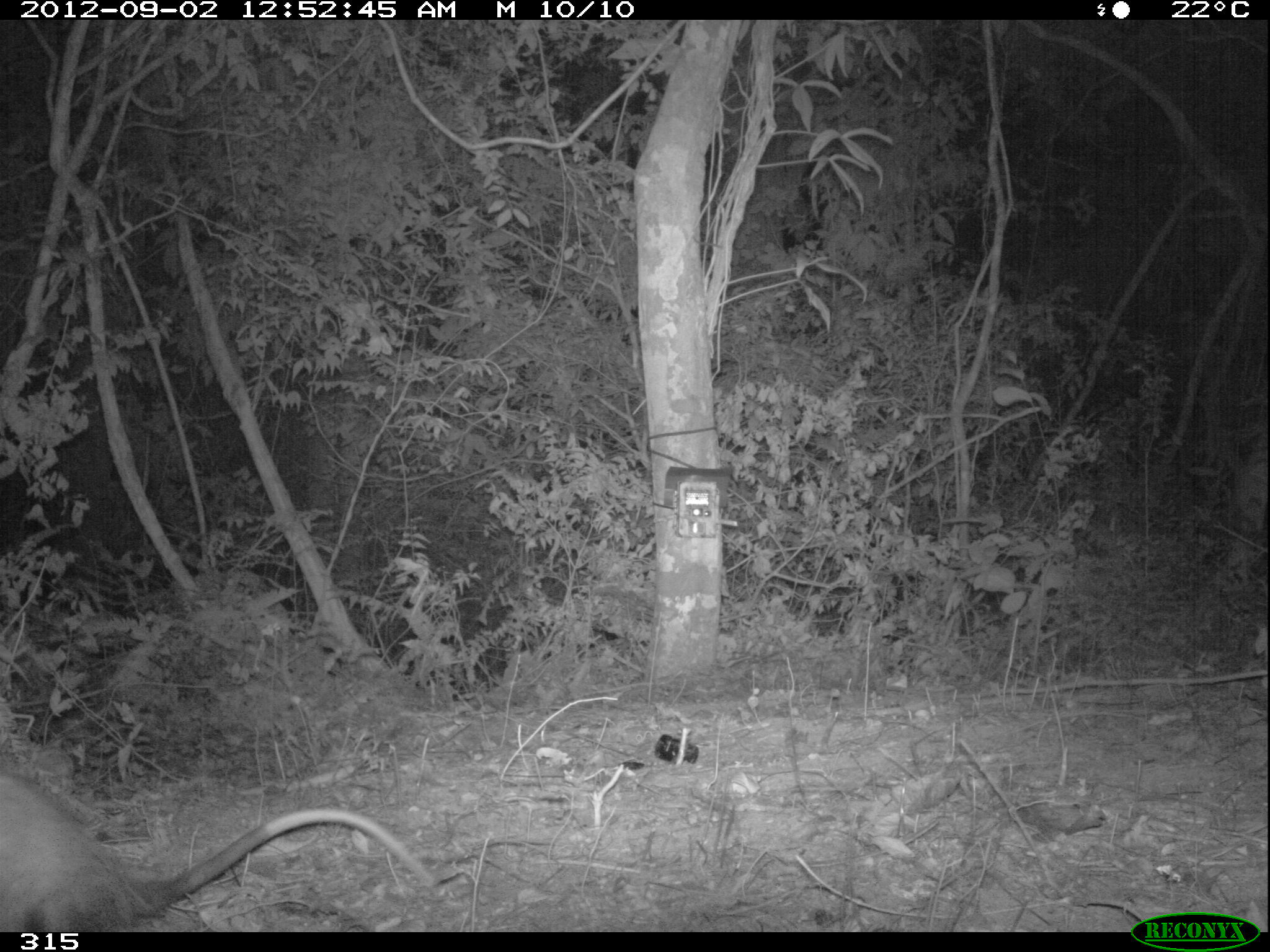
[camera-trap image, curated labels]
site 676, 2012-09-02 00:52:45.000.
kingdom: Animalia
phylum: Chordata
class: Mammalia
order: Didelphimorphia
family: Didelphidae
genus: Didelphis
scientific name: Didelphis marsupialis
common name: southern opossum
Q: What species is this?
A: Didelphis marsupialis (southern opossum).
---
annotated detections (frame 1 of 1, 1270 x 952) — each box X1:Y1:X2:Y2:
didelphis marsupialis: 0:772:432:932